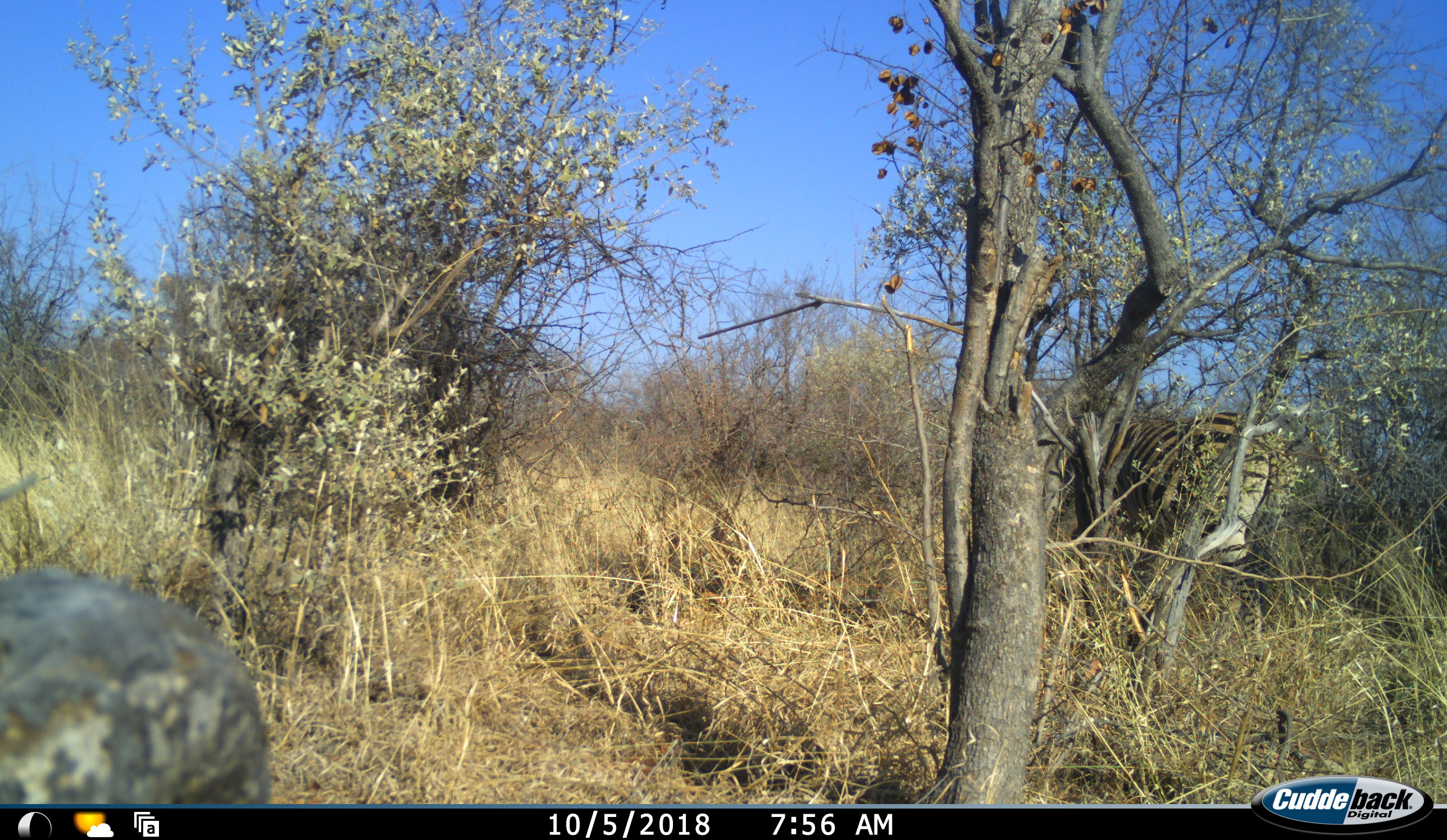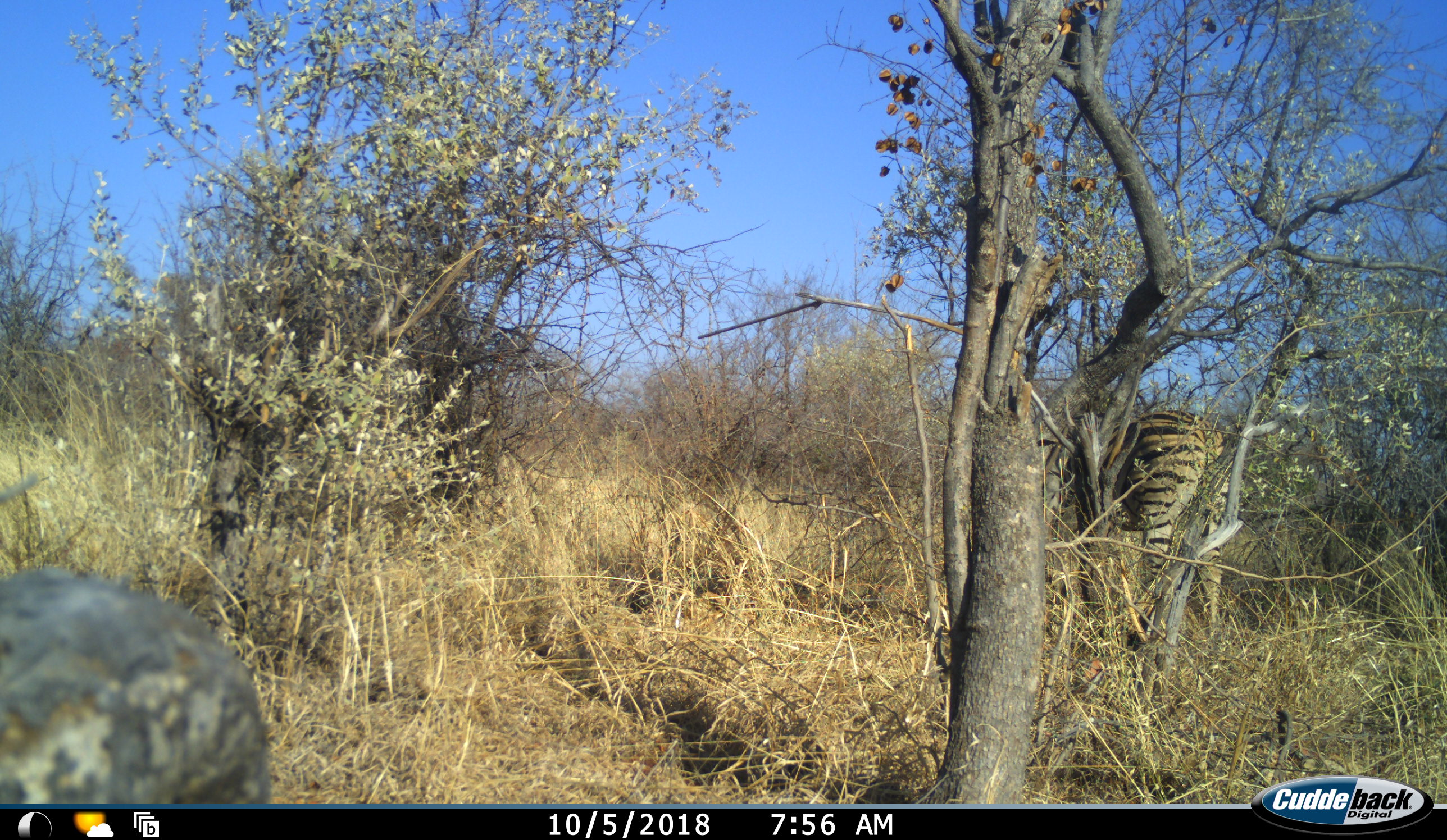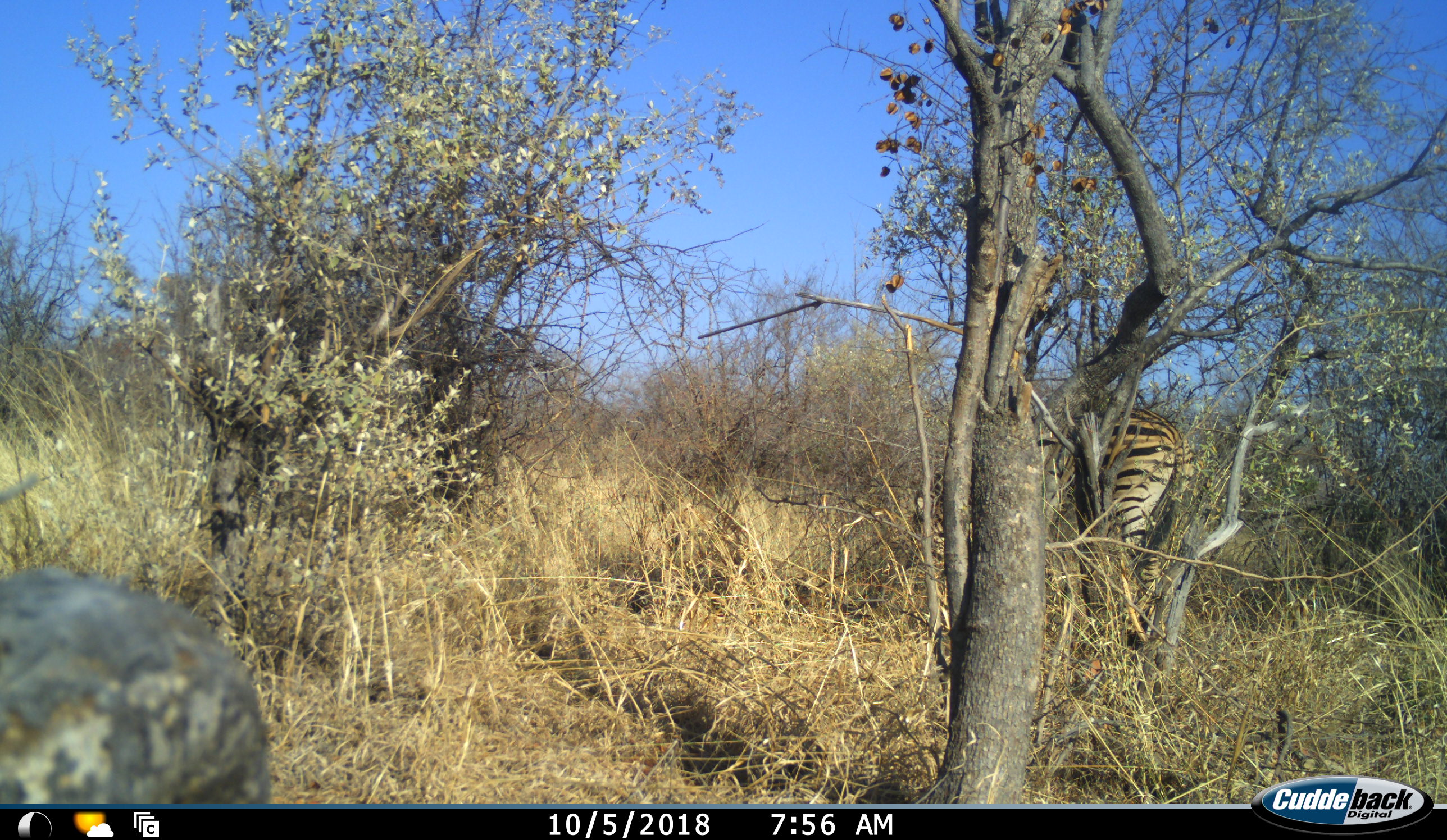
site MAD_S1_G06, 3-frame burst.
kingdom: Animalia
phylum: Chordata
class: Mammalia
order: Perissodactyla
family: Equidae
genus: Equus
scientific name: Equus quagga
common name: plains zebra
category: zebraplains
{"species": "zebraplains (plains zebra) (Equus quagga)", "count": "1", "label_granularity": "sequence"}